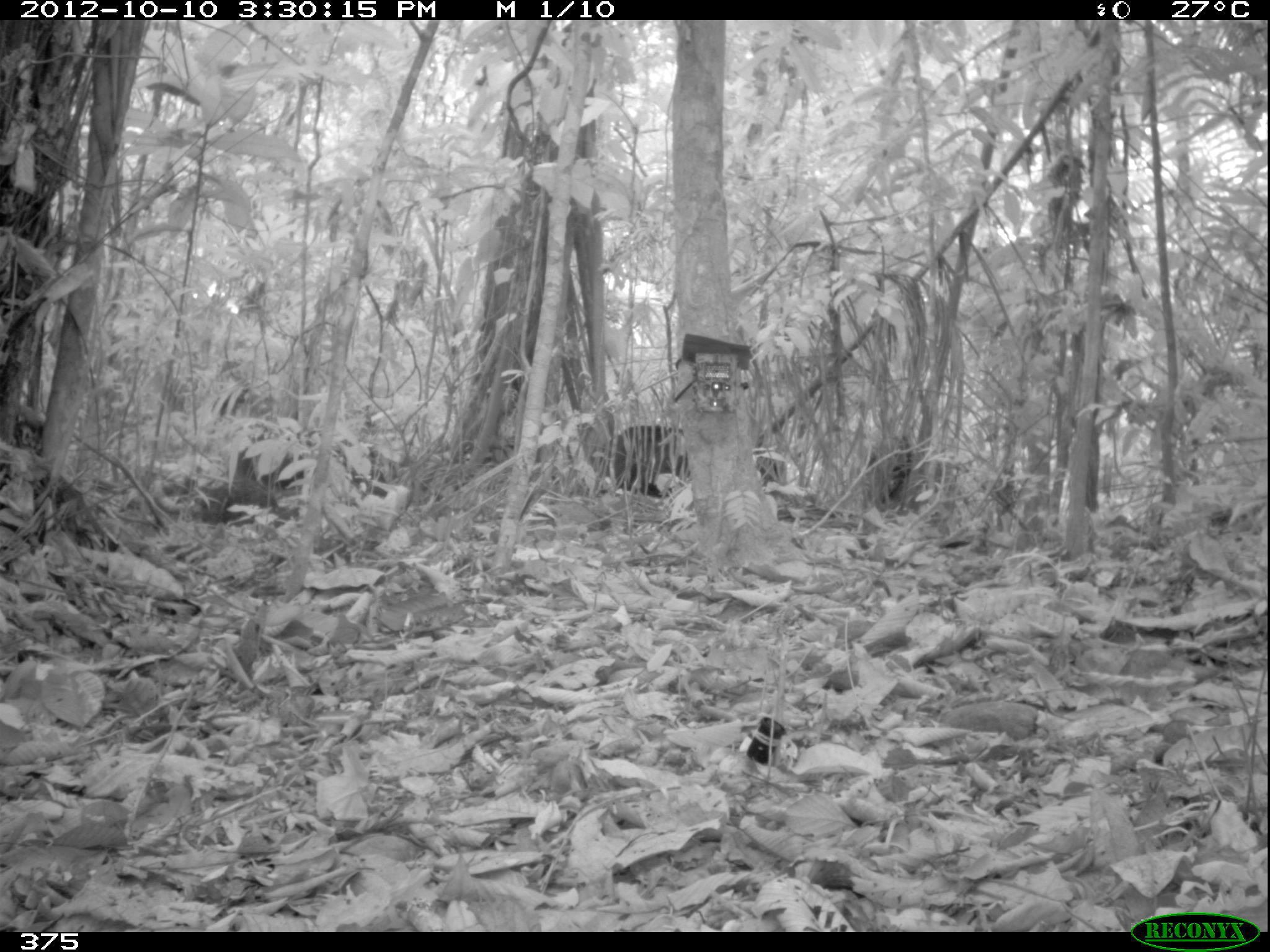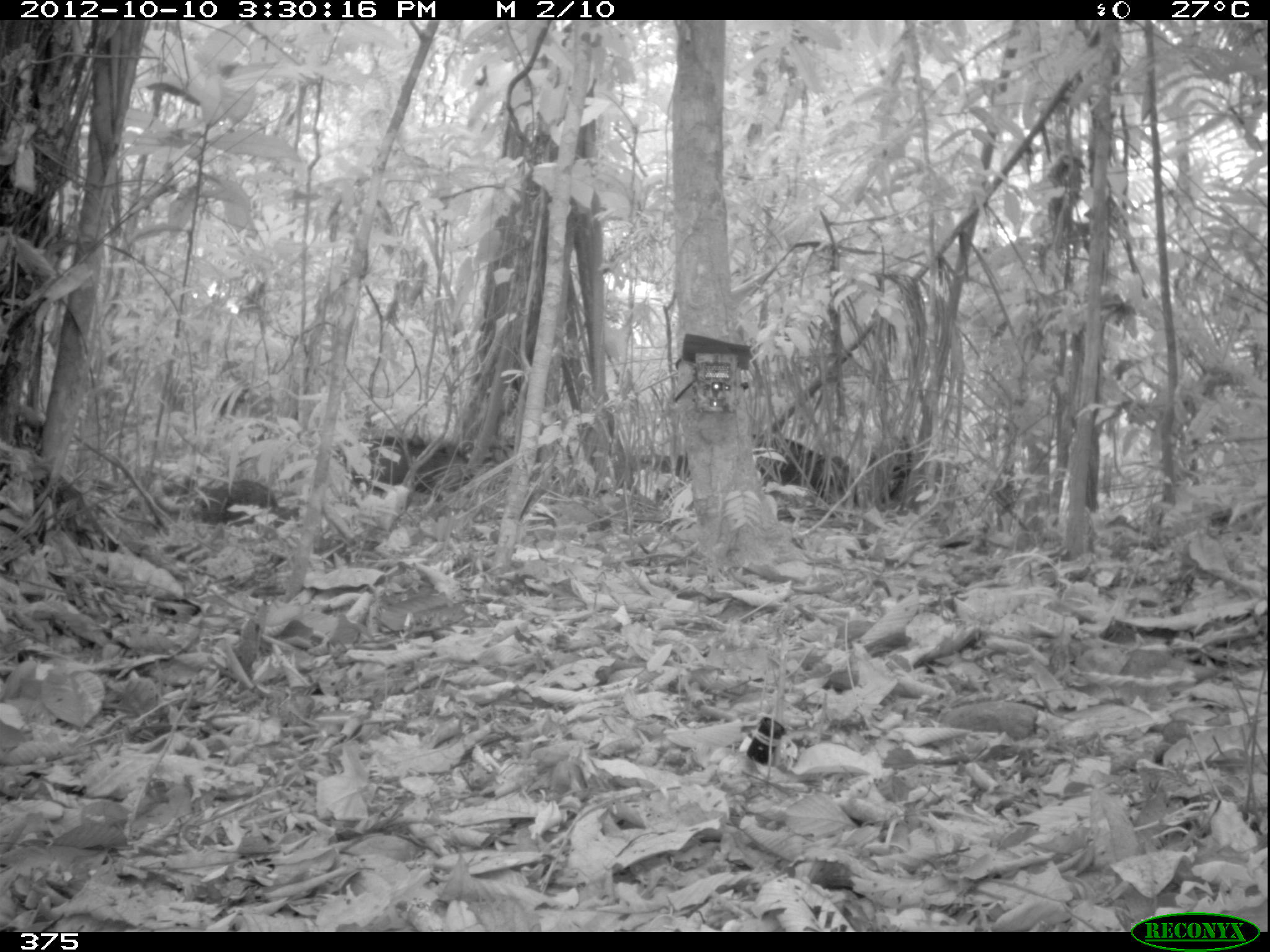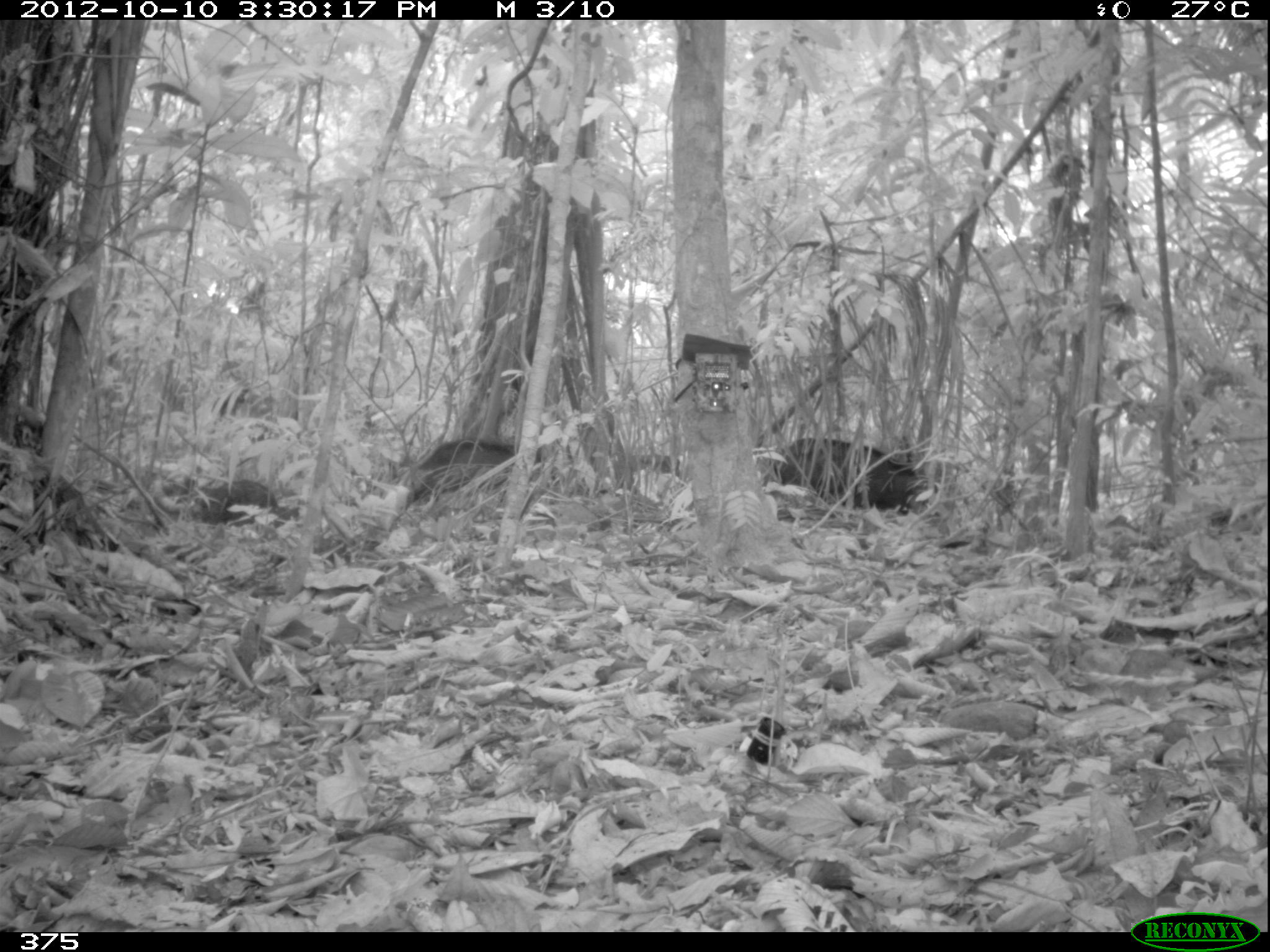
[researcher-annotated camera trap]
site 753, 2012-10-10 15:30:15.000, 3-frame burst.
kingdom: Animalia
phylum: Chordata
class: Mammalia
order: Artiodactyla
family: Tayassuidae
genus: Tayassu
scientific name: Tayassu pecari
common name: white-lipped peccary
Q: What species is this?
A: Tayassu pecari (white-lipped peccary).